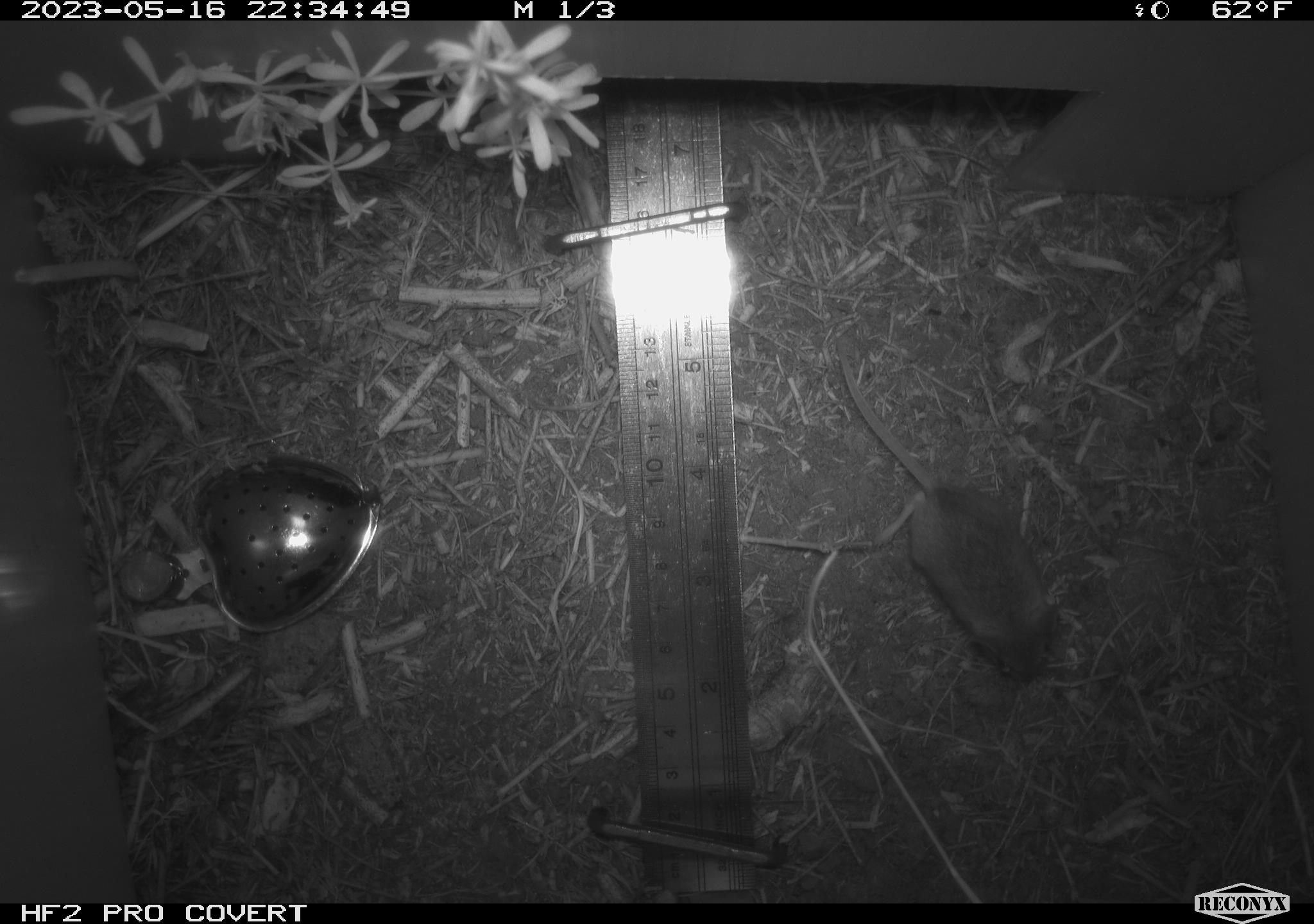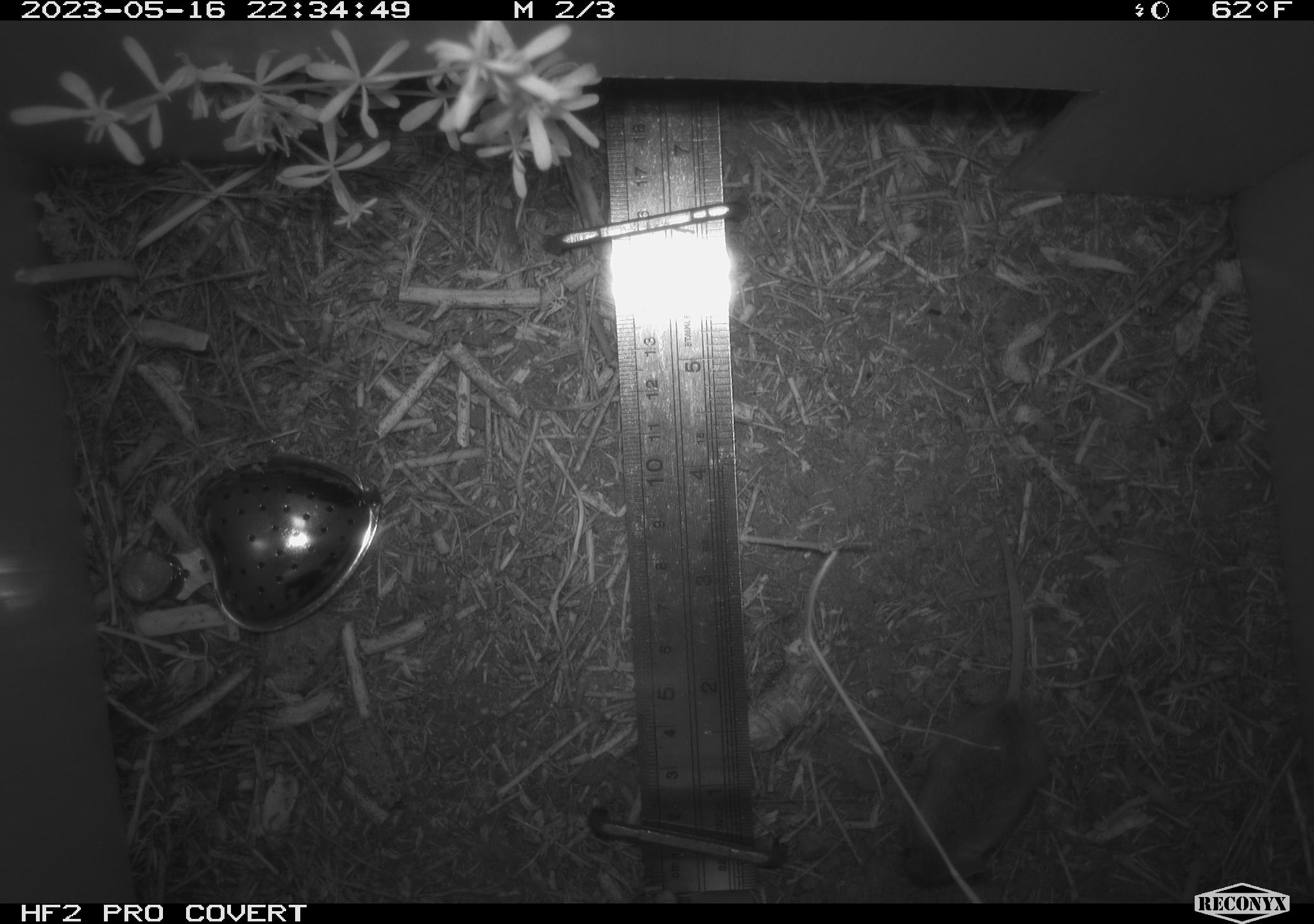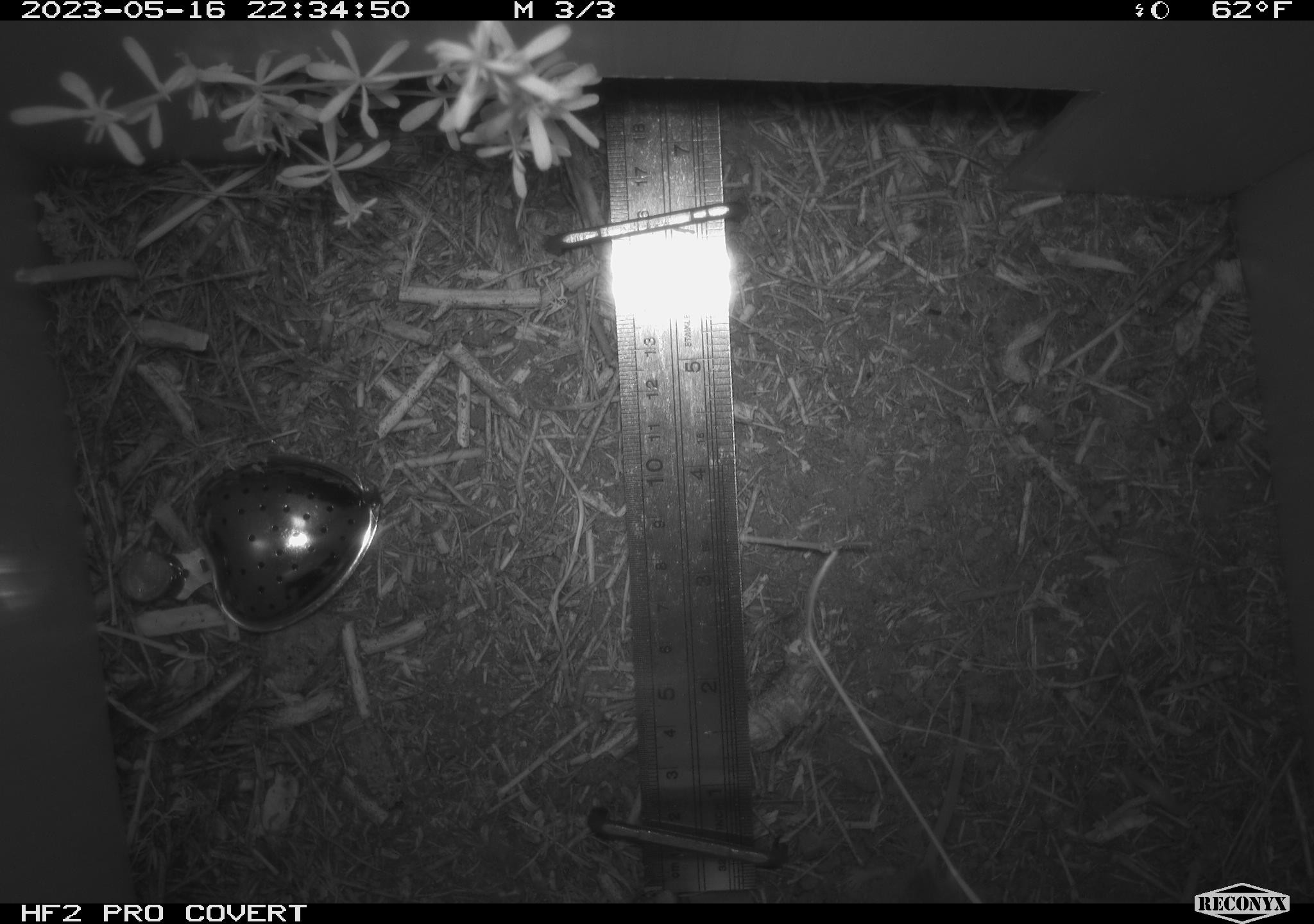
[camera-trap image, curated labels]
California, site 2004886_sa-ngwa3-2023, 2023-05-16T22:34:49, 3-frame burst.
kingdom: Animalia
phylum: Chordata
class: Mammalia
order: Rodentia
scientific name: Rodentia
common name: mouse species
Mouse species (Rodentia).